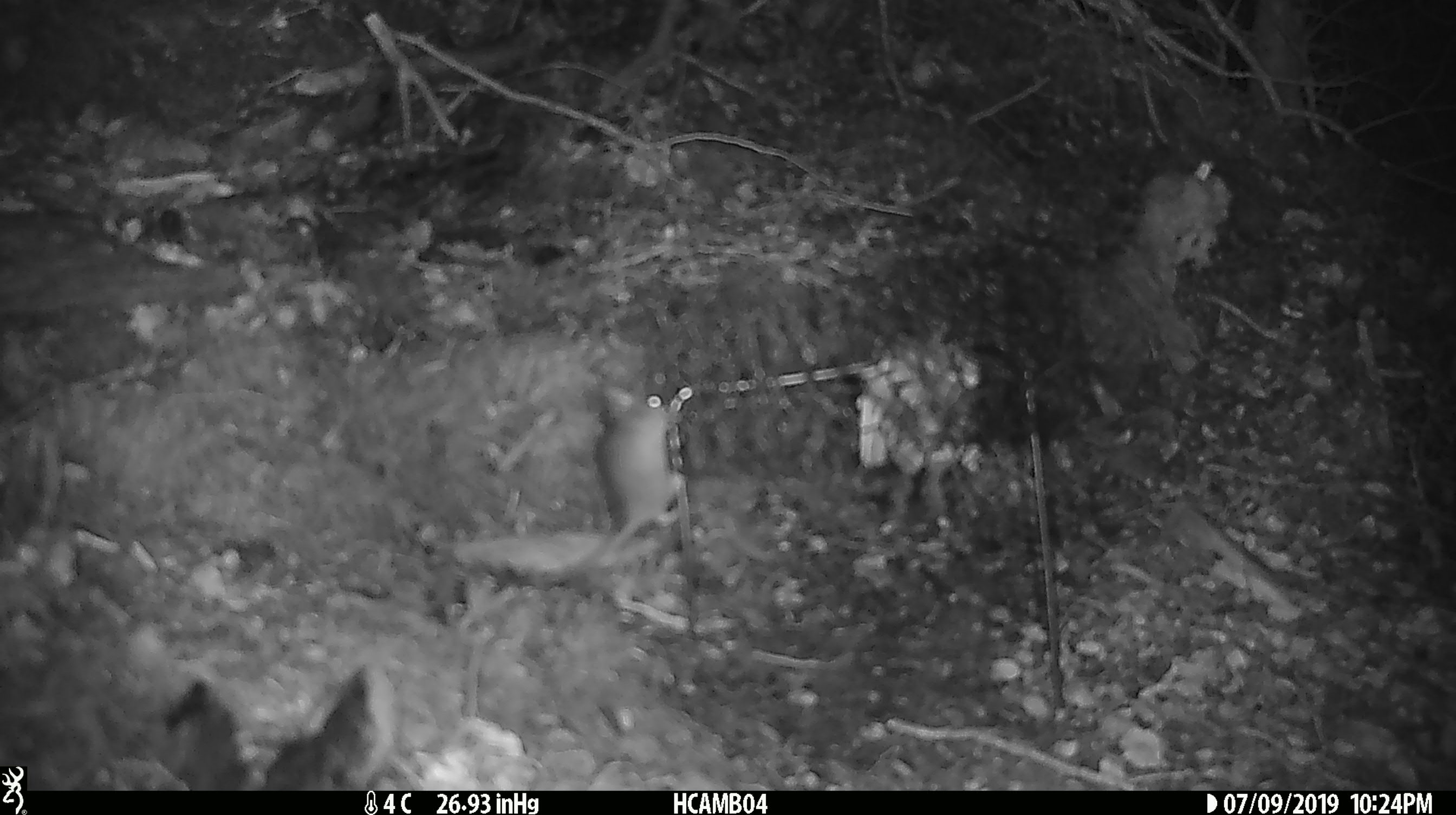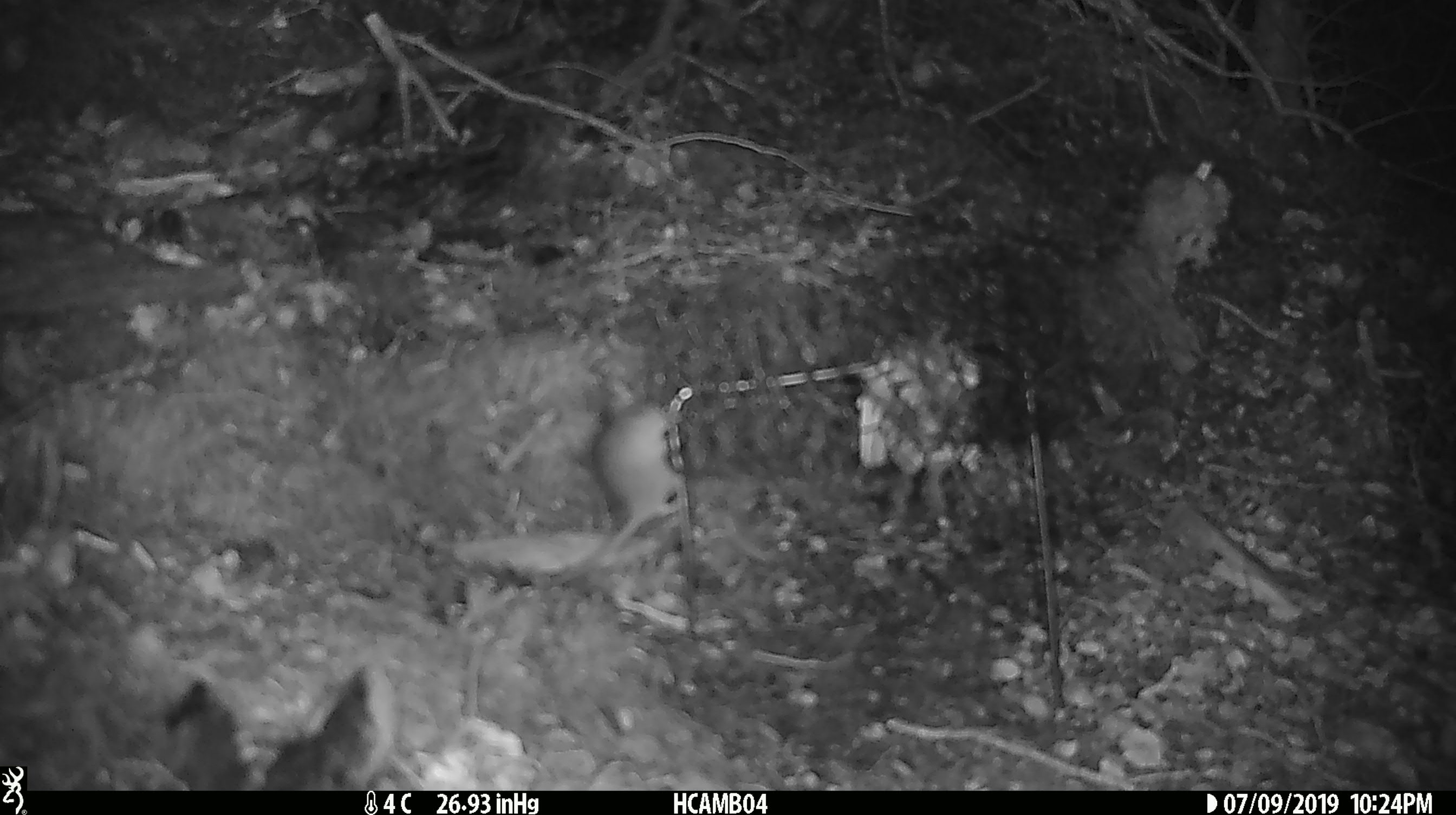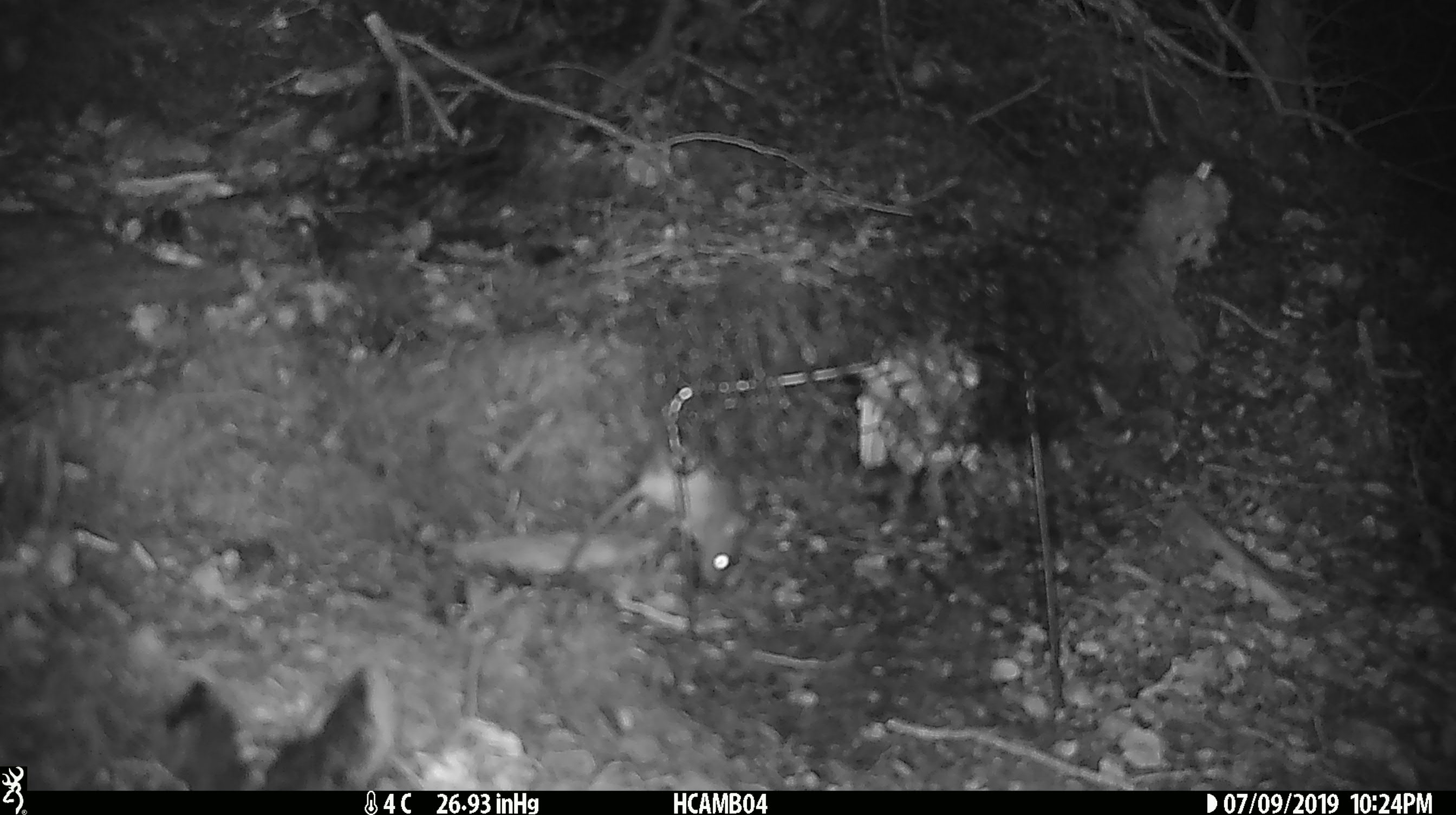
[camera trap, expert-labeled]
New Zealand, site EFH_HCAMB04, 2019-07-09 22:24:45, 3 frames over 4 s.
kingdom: Animalia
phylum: Chordata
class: Mammalia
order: Rodentia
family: Muridae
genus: Mus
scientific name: Mus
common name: mouse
Mouse (Mus).